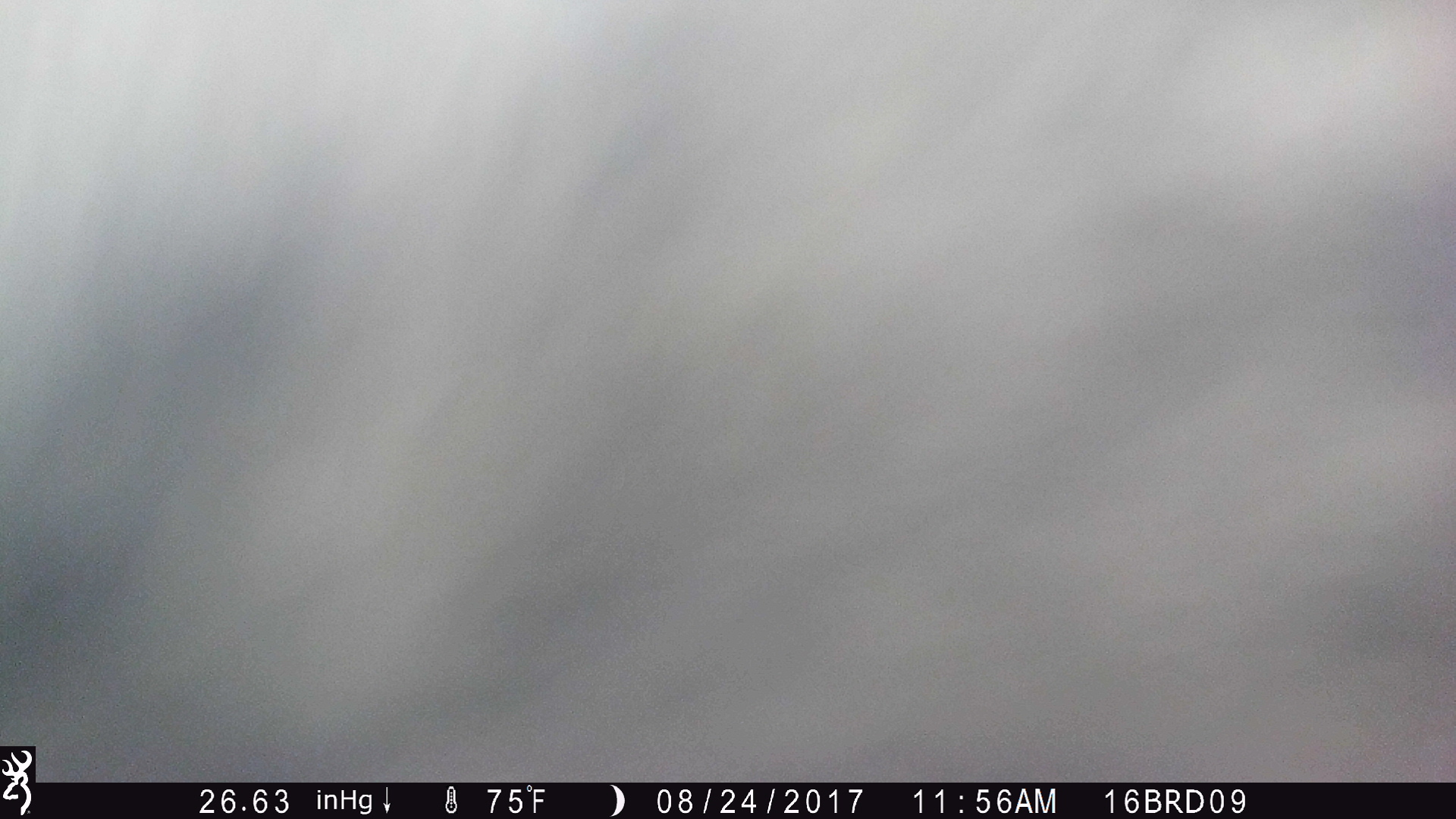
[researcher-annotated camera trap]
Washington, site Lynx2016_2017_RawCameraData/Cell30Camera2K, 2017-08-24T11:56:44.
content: unidentified animal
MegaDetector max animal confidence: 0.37